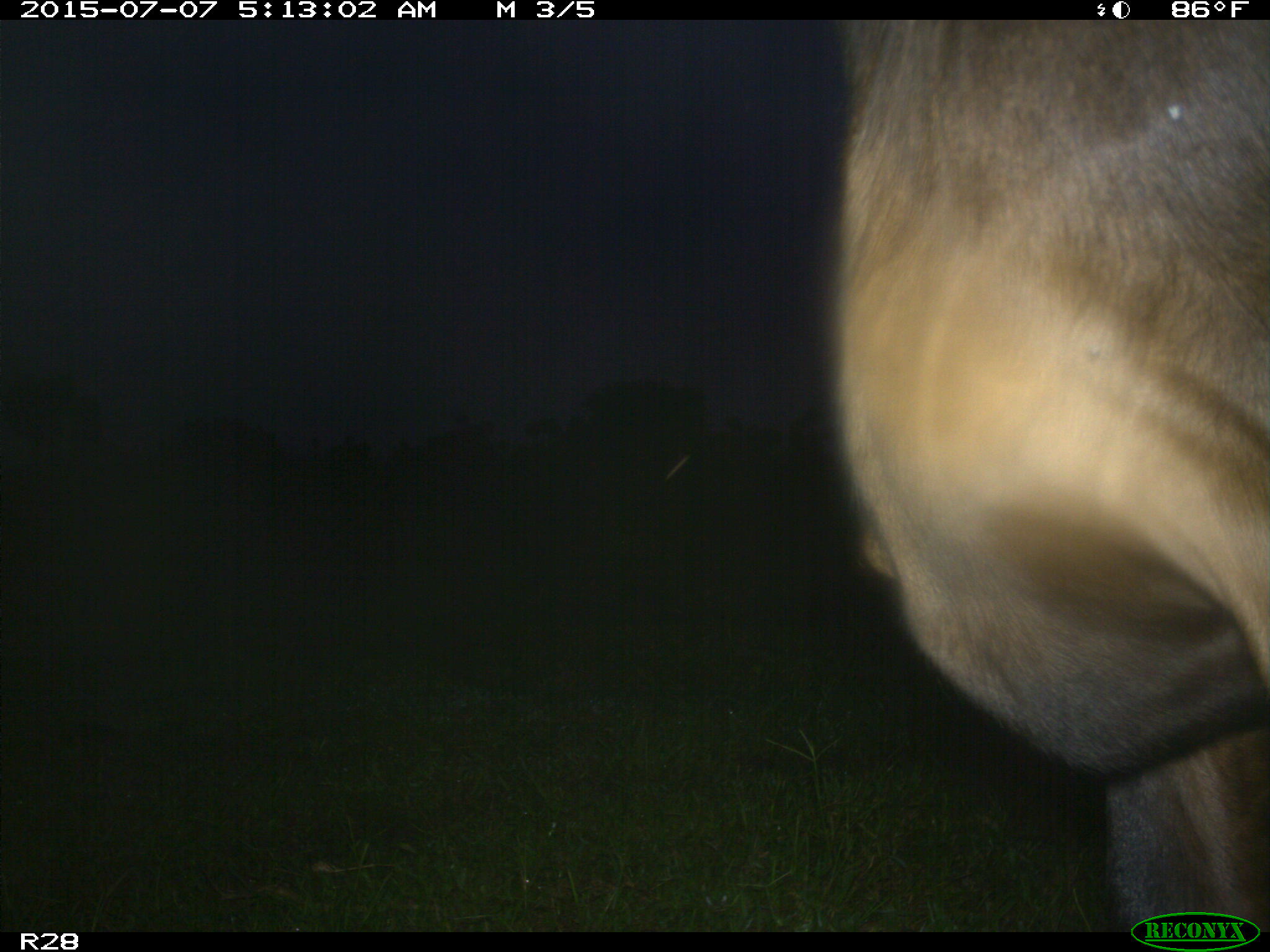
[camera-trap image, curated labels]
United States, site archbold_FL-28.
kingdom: Animalia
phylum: Chordata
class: Mammalia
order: Artiodactyla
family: Bovidae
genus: Bos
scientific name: Bos taurus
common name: domestic cow